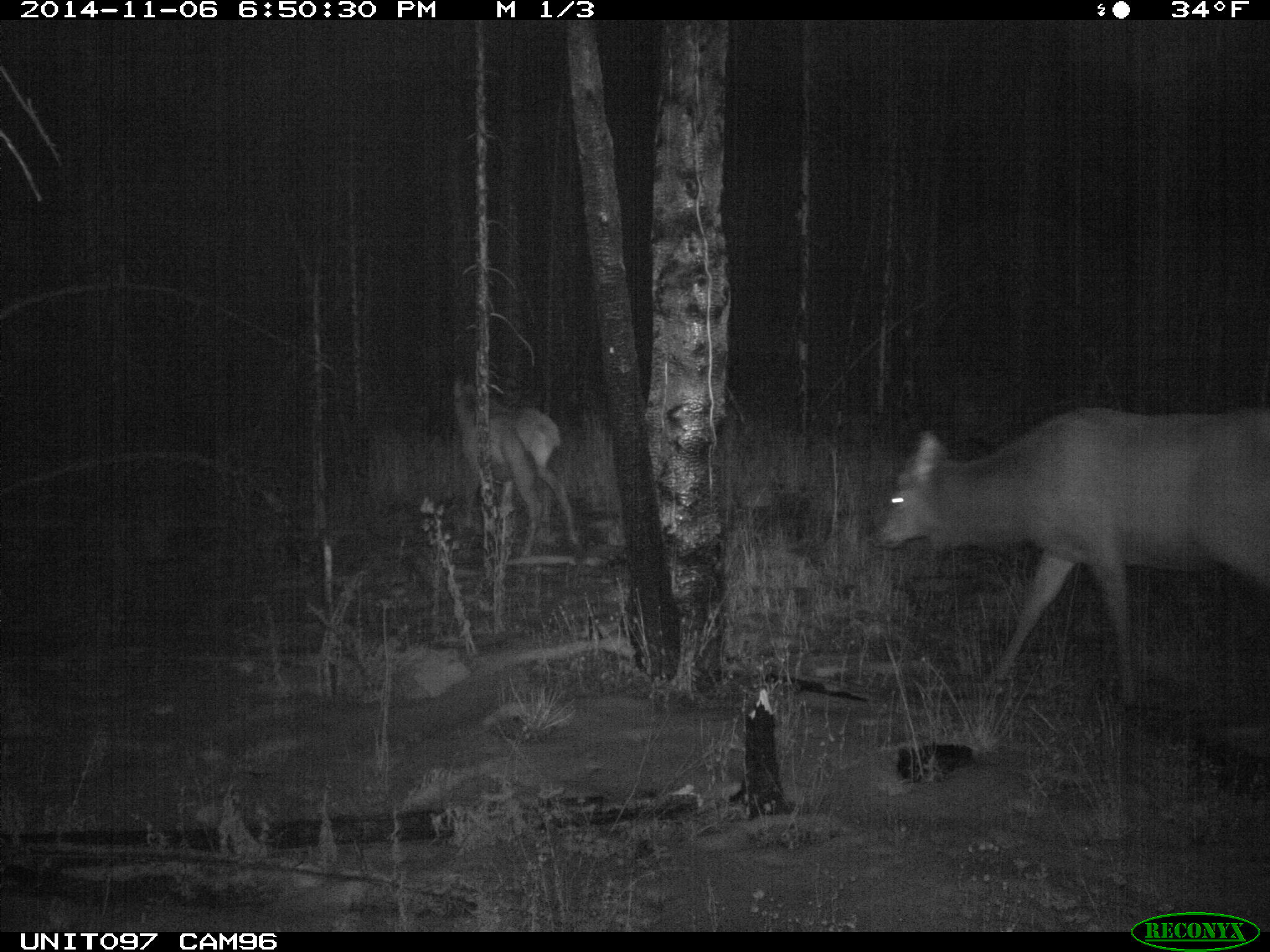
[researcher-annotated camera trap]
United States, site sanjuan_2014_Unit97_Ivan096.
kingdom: Animalia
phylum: Chordata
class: Mammalia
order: Artiodactyla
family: Cervidae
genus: Cervus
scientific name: Cervus elaphus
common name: red deer